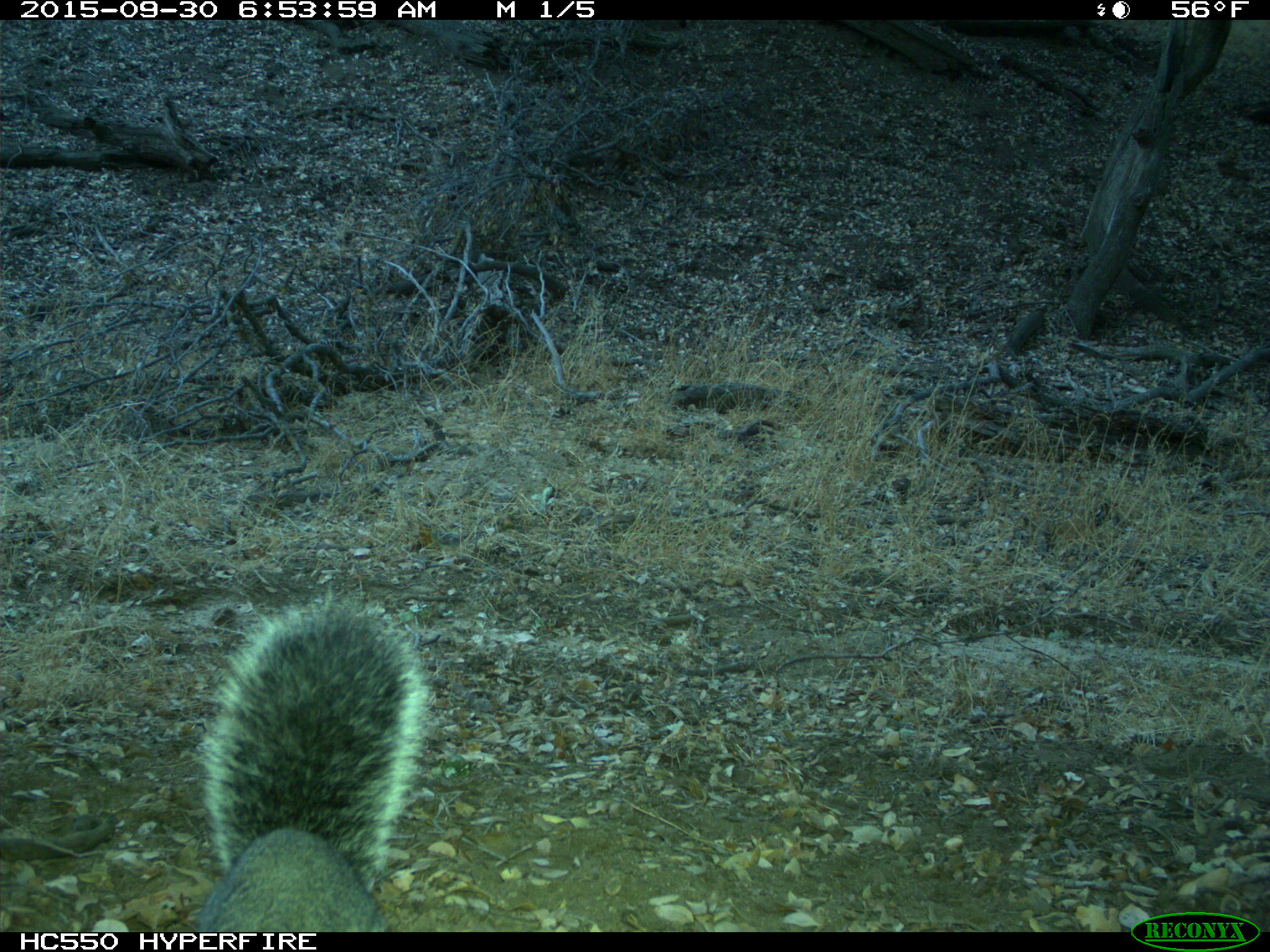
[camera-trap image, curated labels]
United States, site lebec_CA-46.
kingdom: Animalia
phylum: Chordata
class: Mammalia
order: Rodentia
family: Sciuridae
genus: Sciurus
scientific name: Sciurus carolinensis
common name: eastern gray squirrel